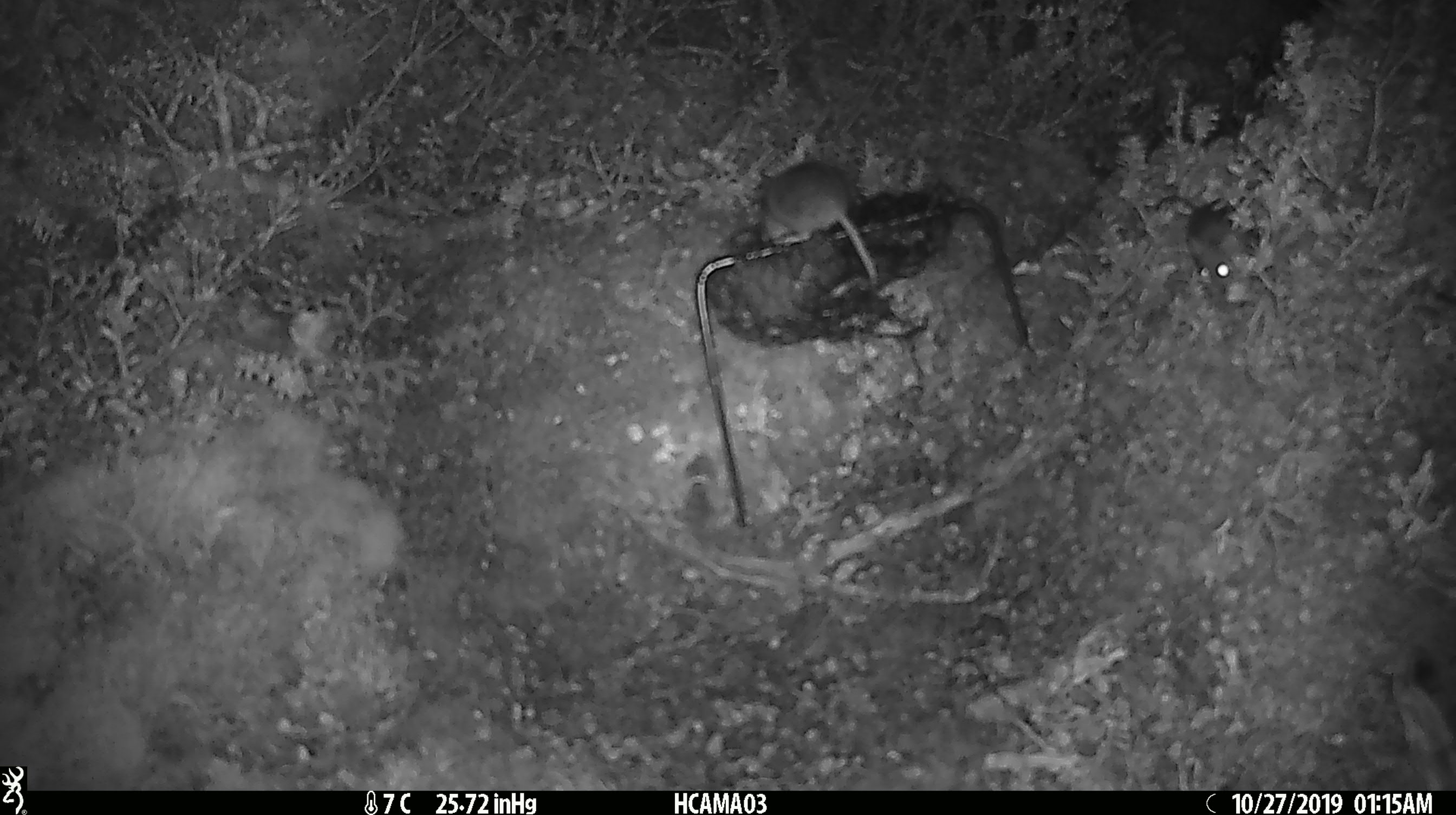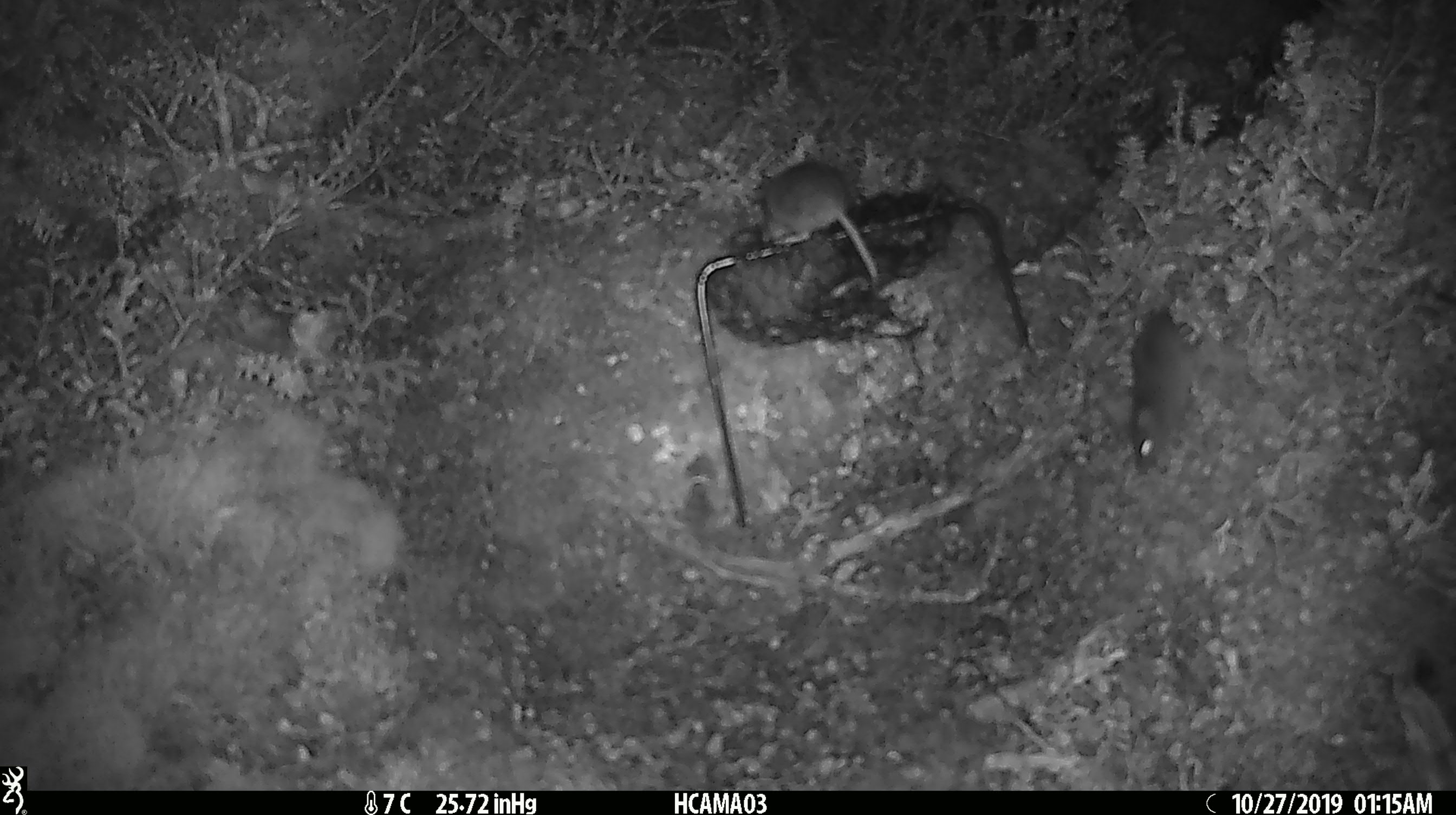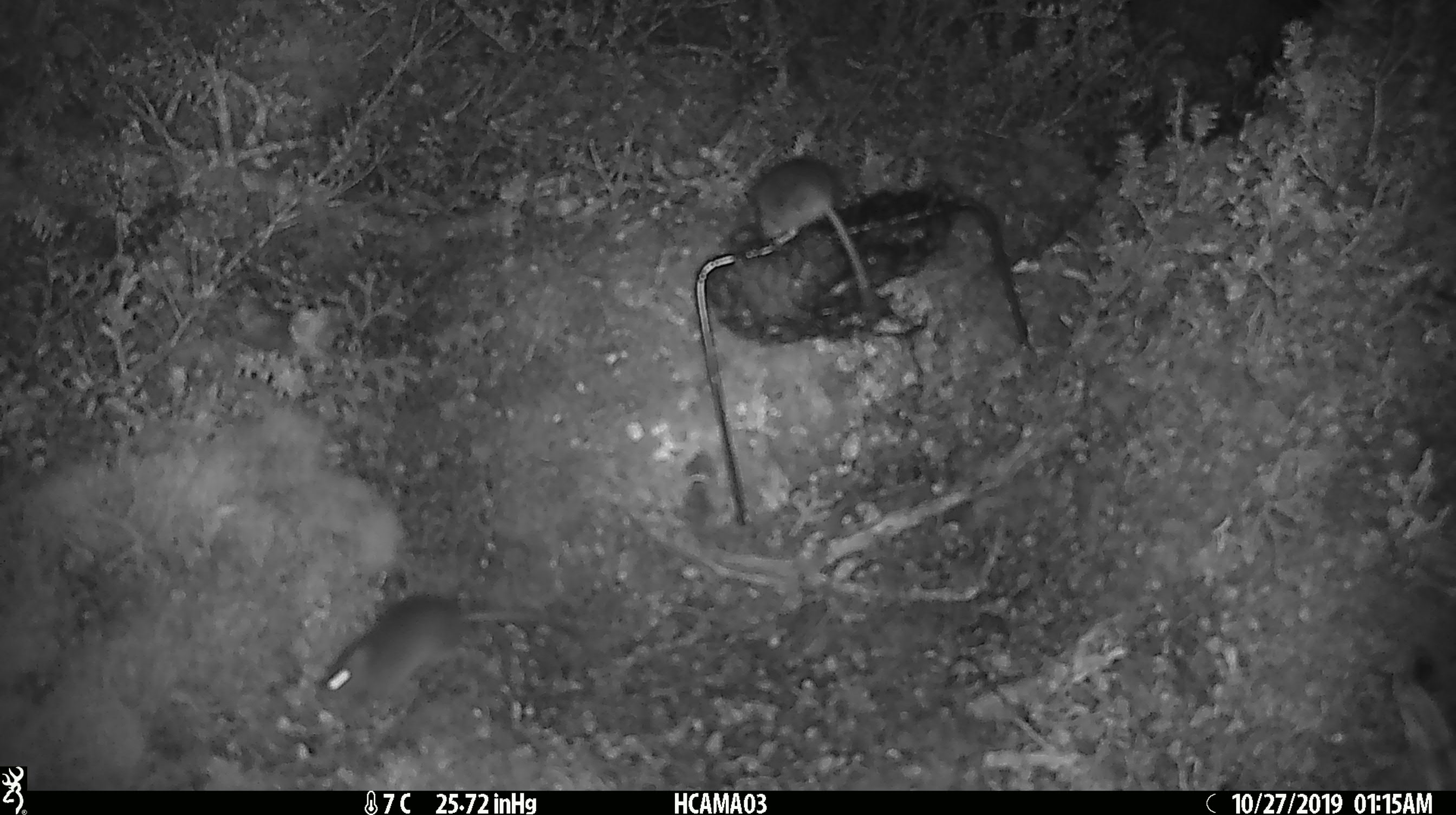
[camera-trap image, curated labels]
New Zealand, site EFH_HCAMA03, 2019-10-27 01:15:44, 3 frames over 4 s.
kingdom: Animalia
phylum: Chordata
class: Mammalia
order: Rodentia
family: Muridae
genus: Mus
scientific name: Mus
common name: mouse